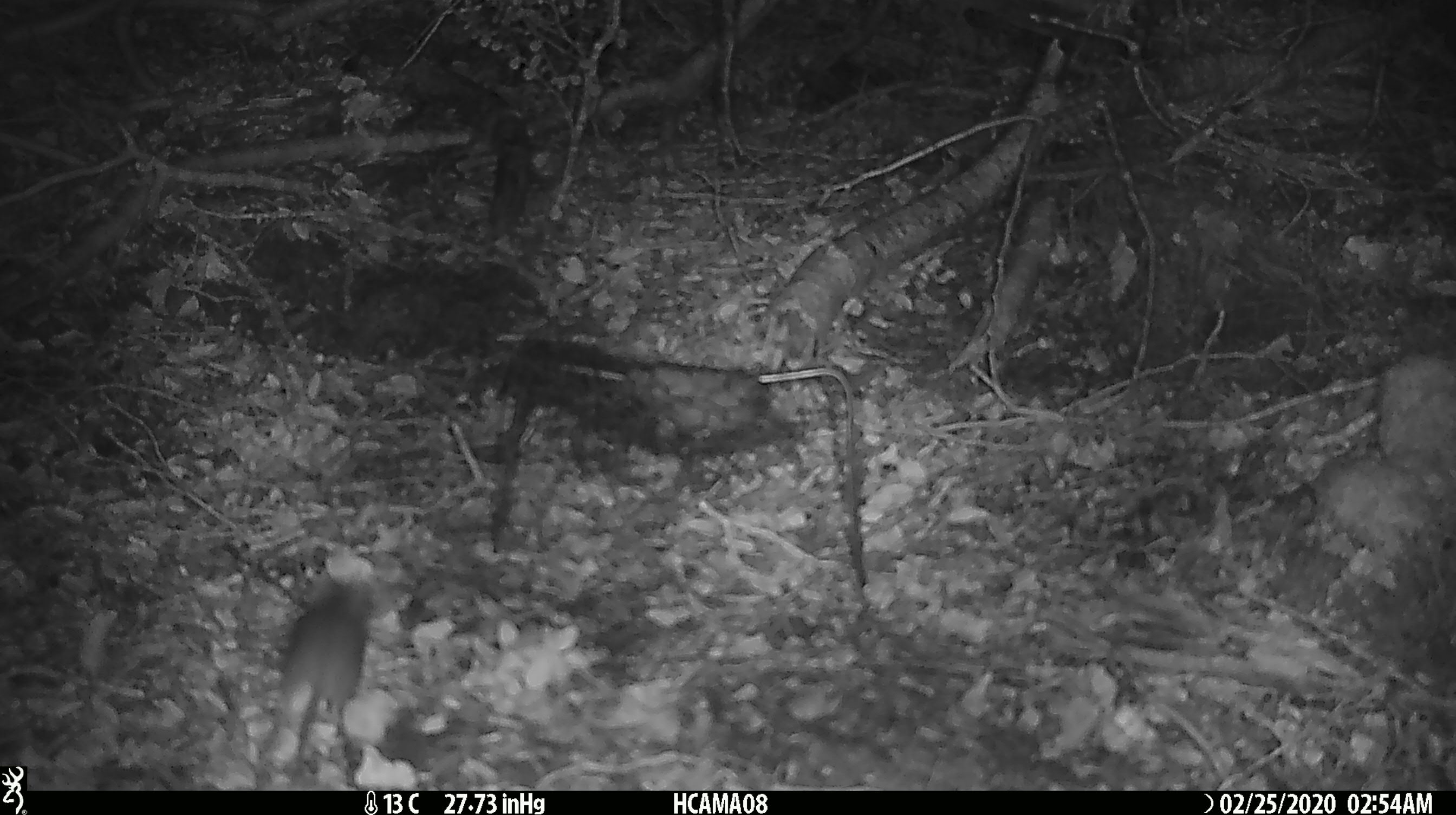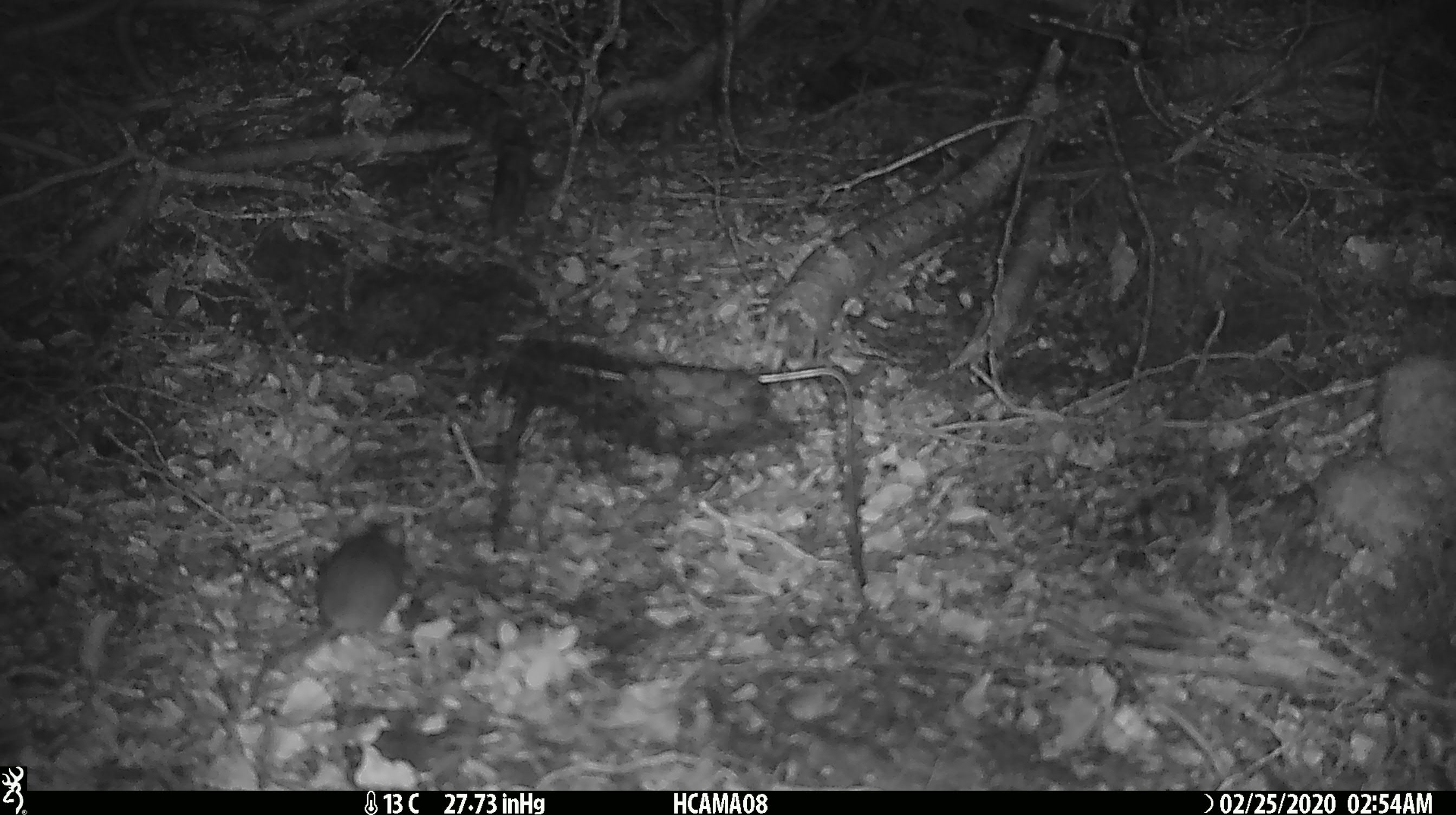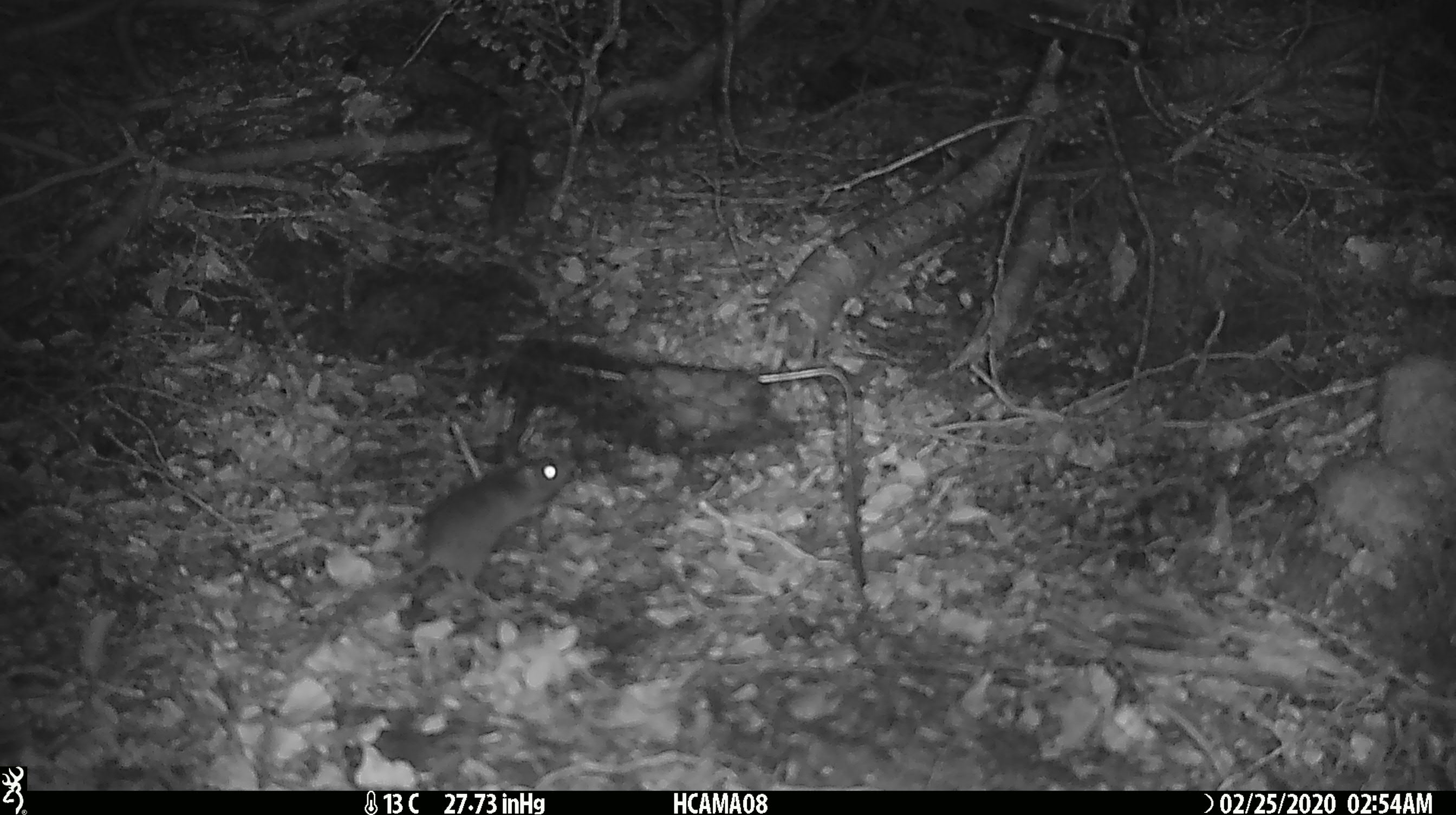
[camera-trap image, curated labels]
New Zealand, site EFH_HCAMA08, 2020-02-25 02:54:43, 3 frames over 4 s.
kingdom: Animalia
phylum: Chordata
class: Mammalia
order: Rodentia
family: Muridae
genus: Mus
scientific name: Mus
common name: mouse